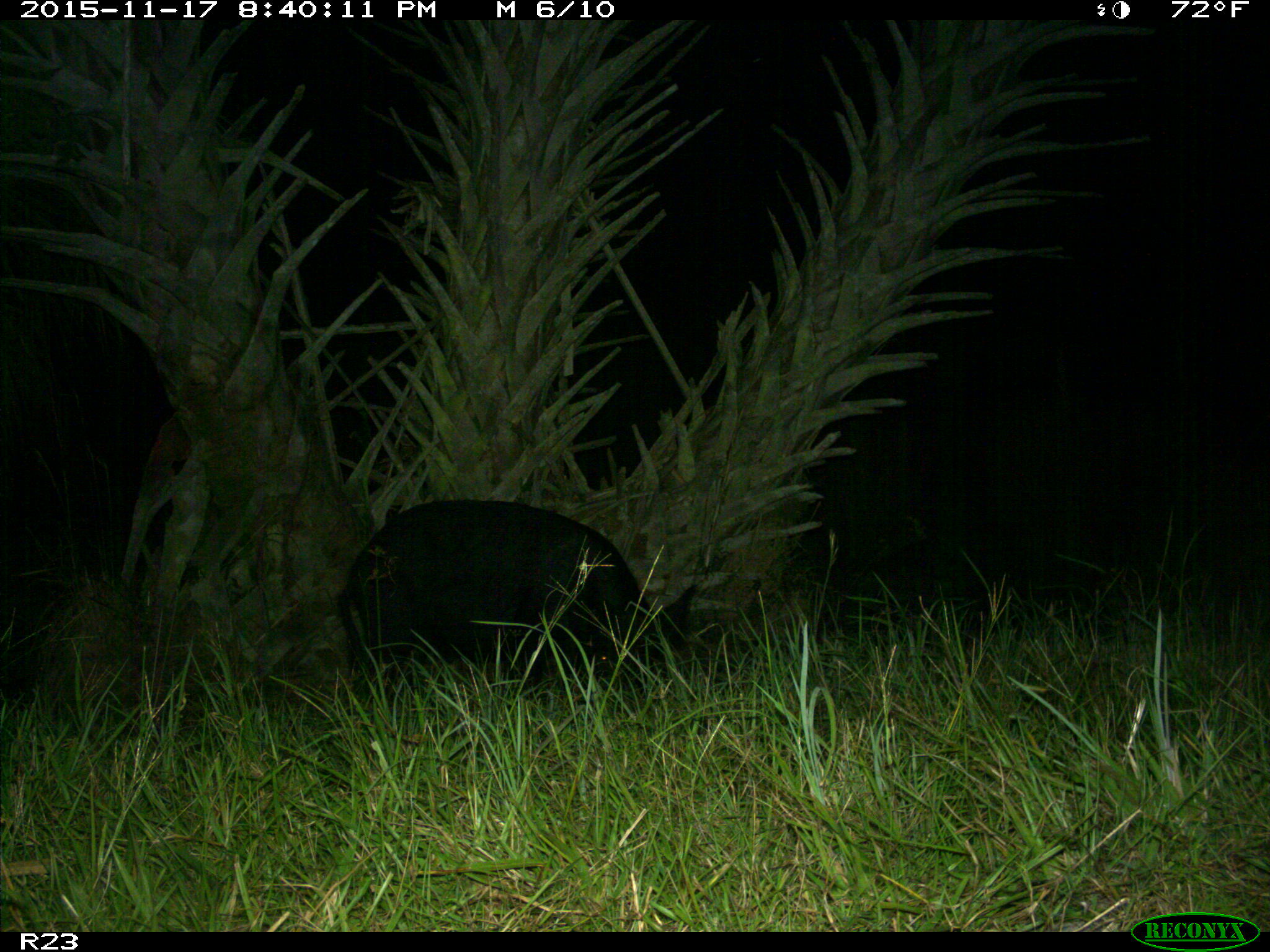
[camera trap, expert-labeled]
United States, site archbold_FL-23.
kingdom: Animalia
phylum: Chordata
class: Mammalia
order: Artiodactyla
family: Suidae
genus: Sus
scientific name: Sus scrofa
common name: wild boar